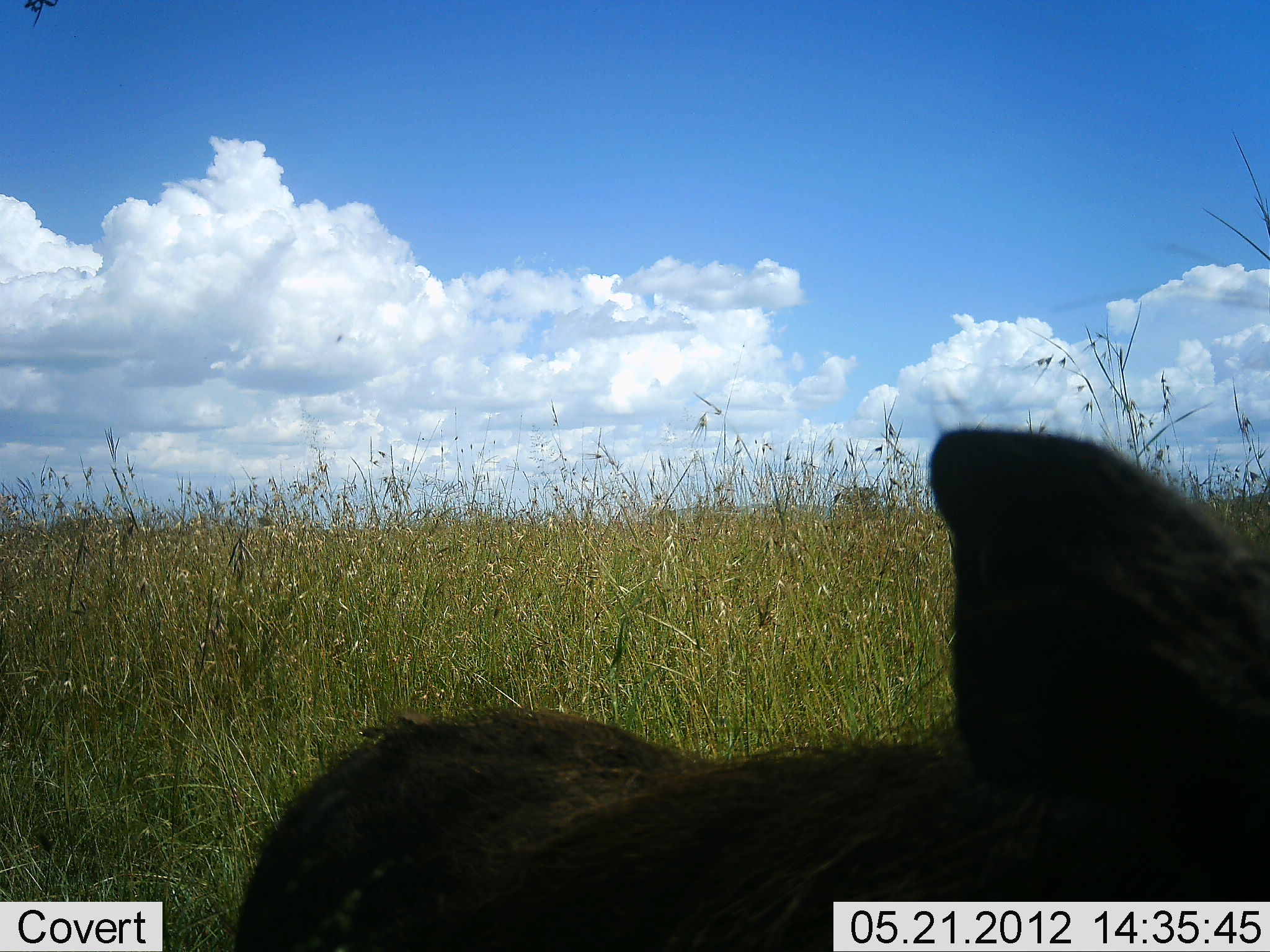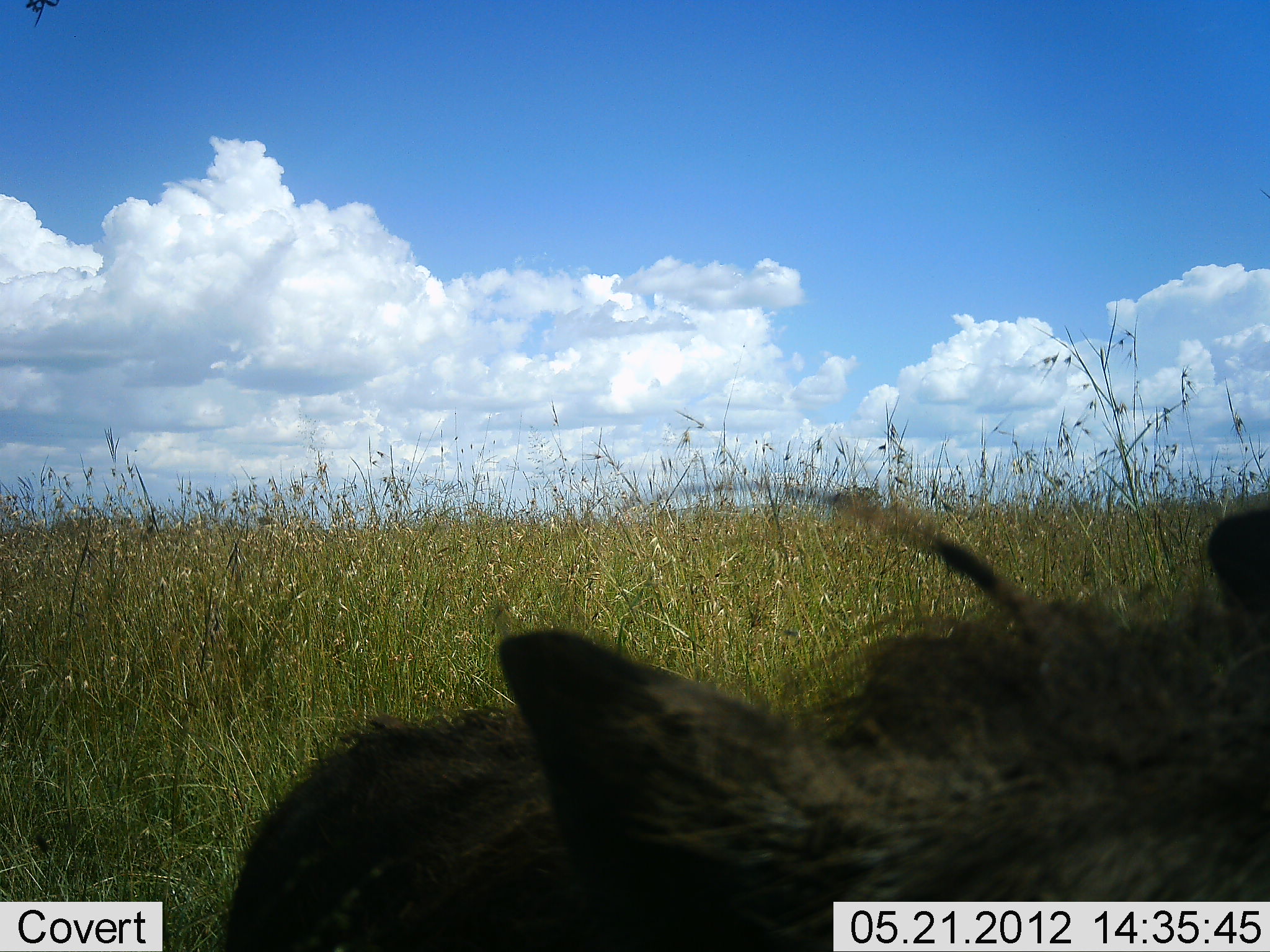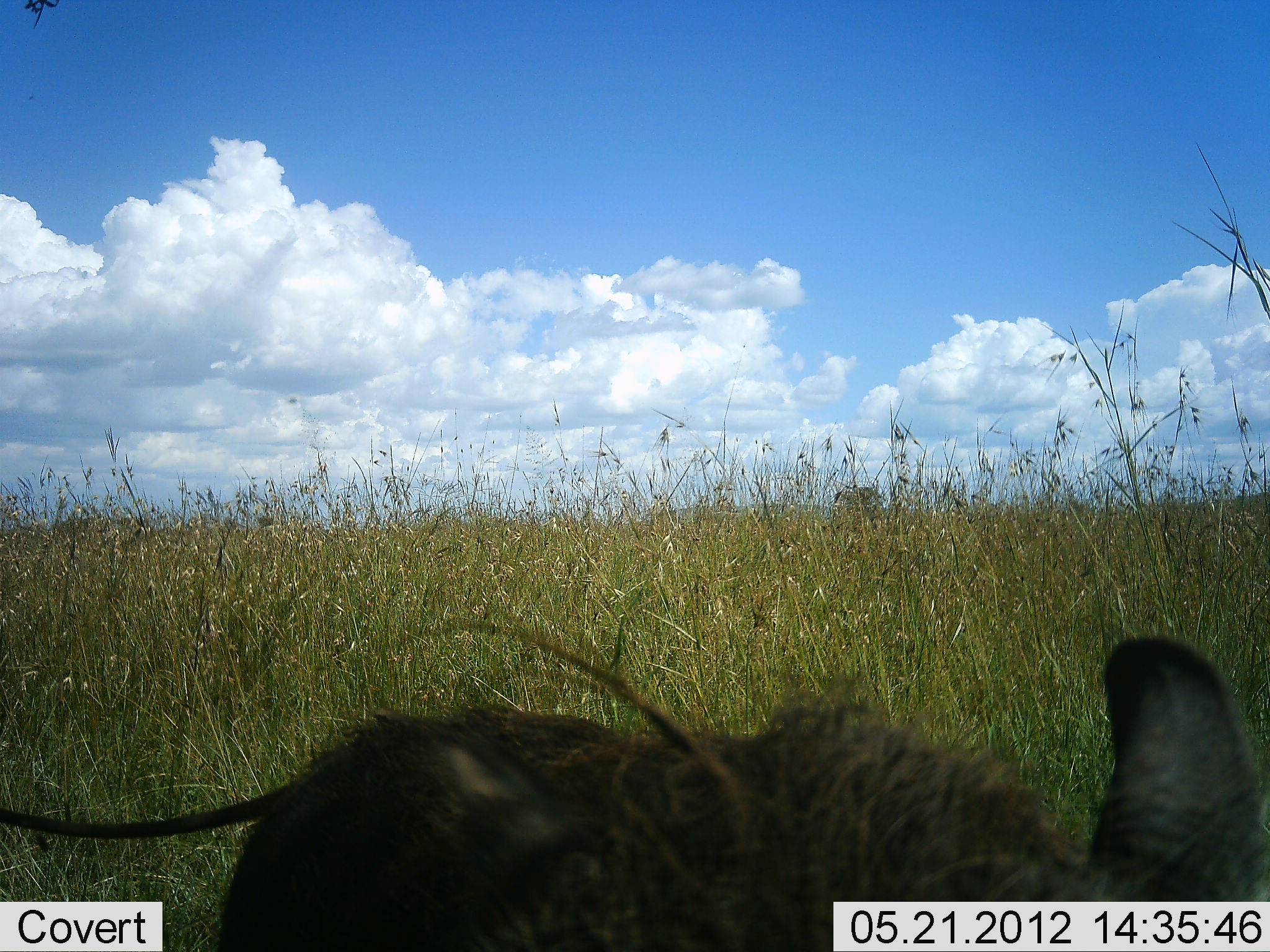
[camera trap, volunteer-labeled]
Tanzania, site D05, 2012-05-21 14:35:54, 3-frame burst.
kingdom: Animalia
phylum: Chordata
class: Mammalia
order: Artiodactyla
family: Suidae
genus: Phacochoerus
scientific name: Phacochoerus africanus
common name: warthog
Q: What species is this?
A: Warthog (Phacochoerus africanus).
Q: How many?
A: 1.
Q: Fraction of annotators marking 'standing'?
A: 80%.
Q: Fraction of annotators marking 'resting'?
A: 0%.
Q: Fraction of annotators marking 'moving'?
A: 10%.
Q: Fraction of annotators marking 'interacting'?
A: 10%.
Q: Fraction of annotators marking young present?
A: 0%.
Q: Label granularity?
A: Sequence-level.